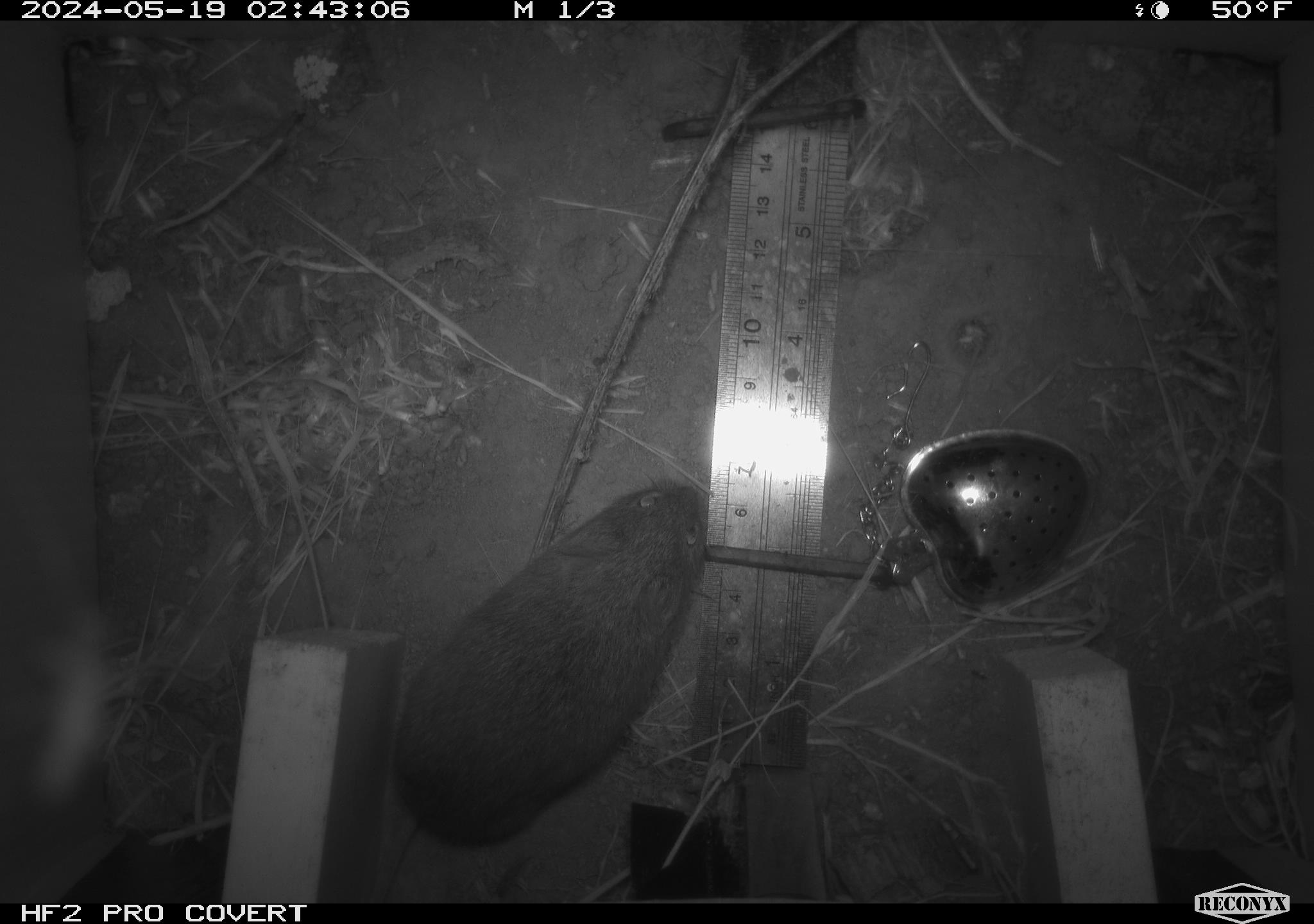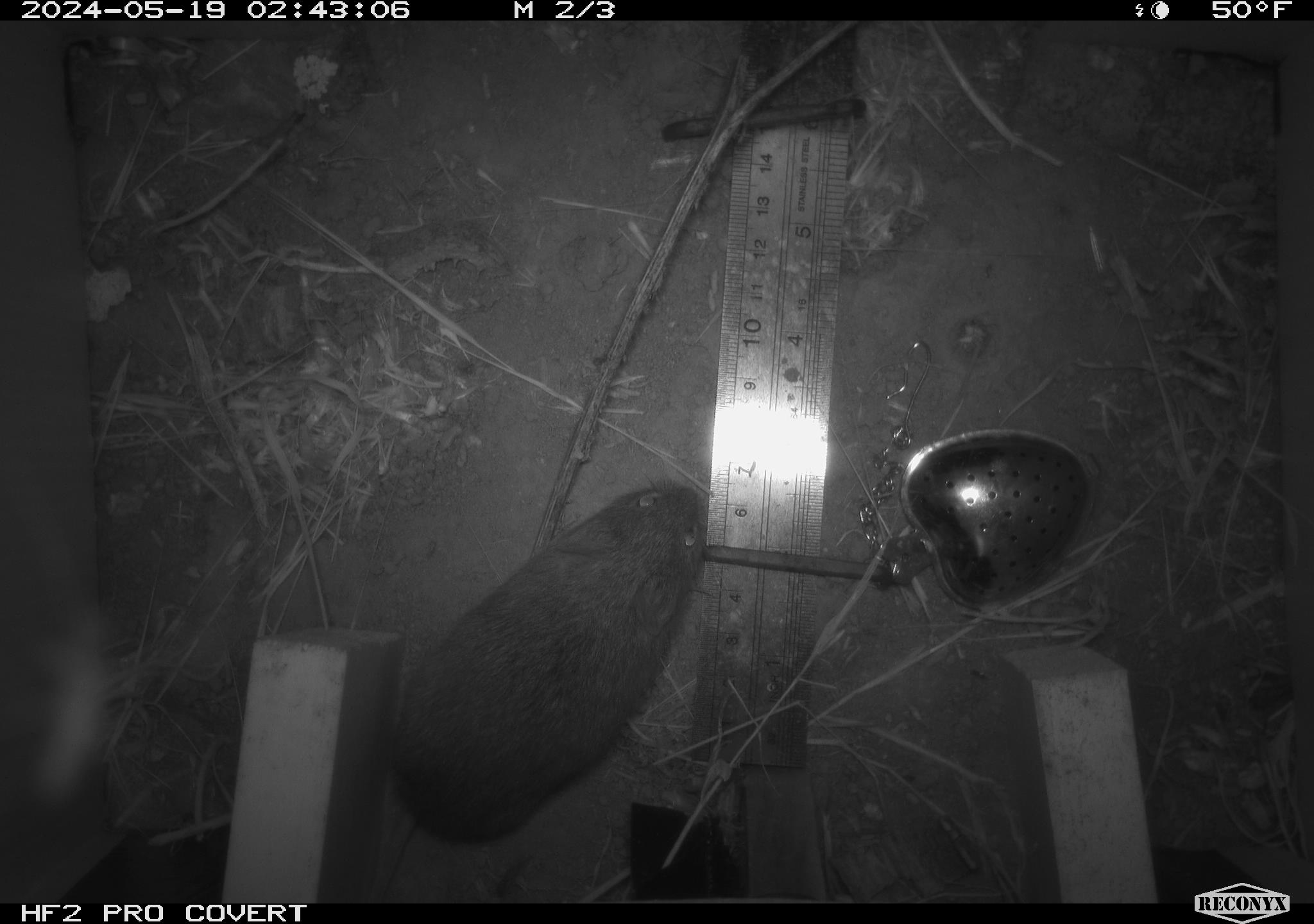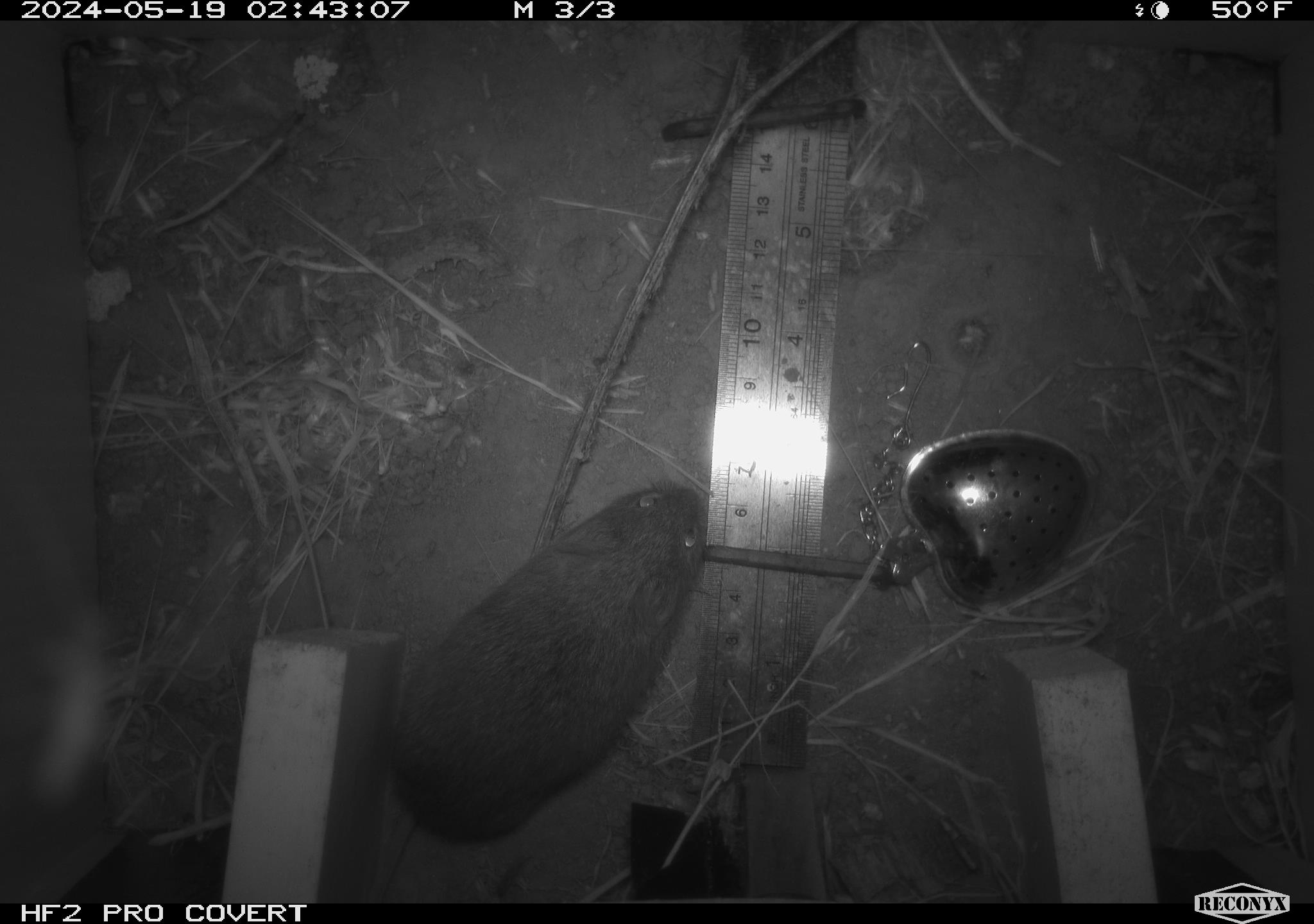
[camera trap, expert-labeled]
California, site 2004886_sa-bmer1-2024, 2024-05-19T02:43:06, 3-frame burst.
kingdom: Animalia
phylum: Chordata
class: Mammalia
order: Rodentia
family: Cricetidae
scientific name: Arvicolinae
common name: voles, lemmings, and muskrats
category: arvicolinae subfamily